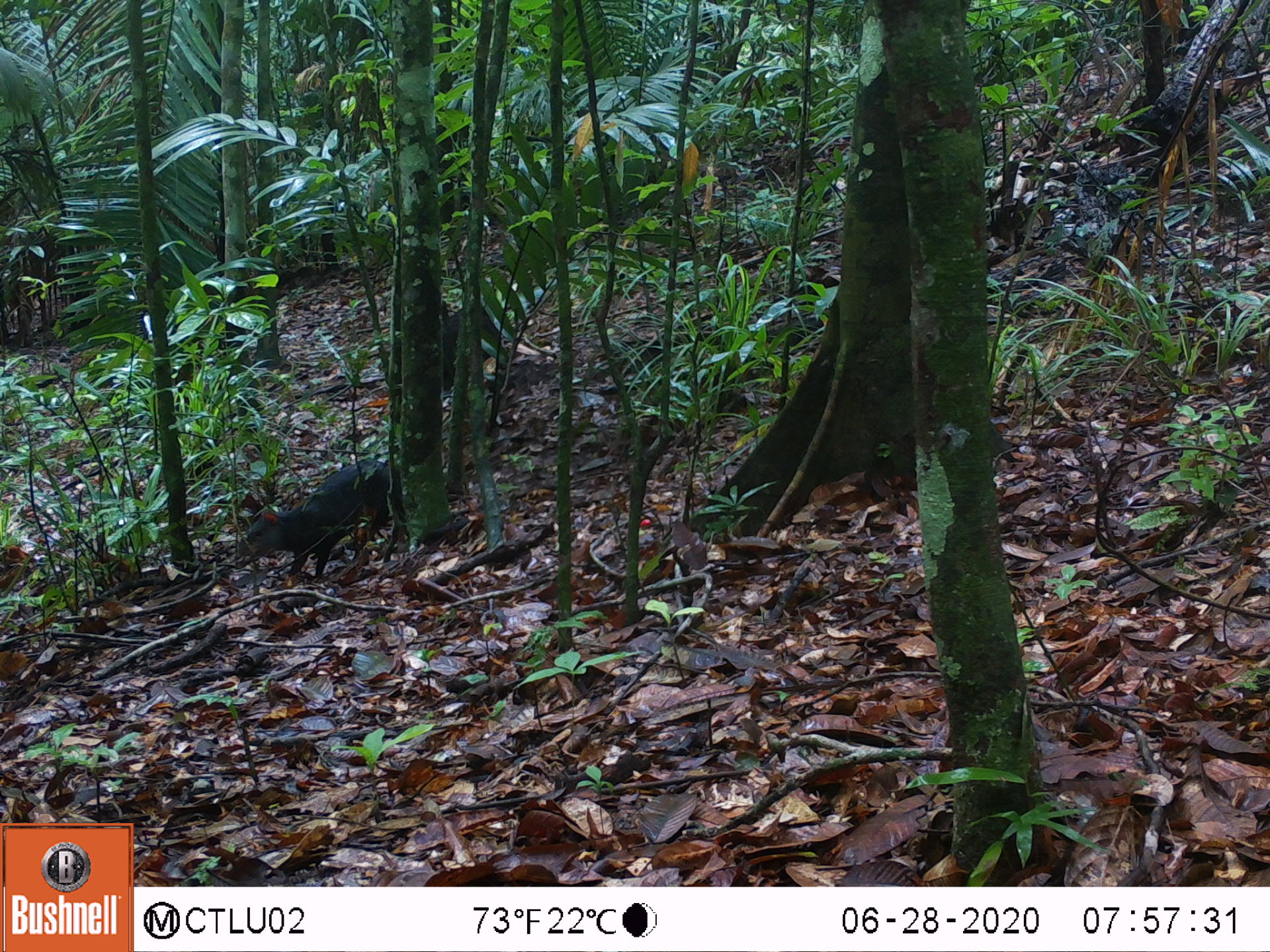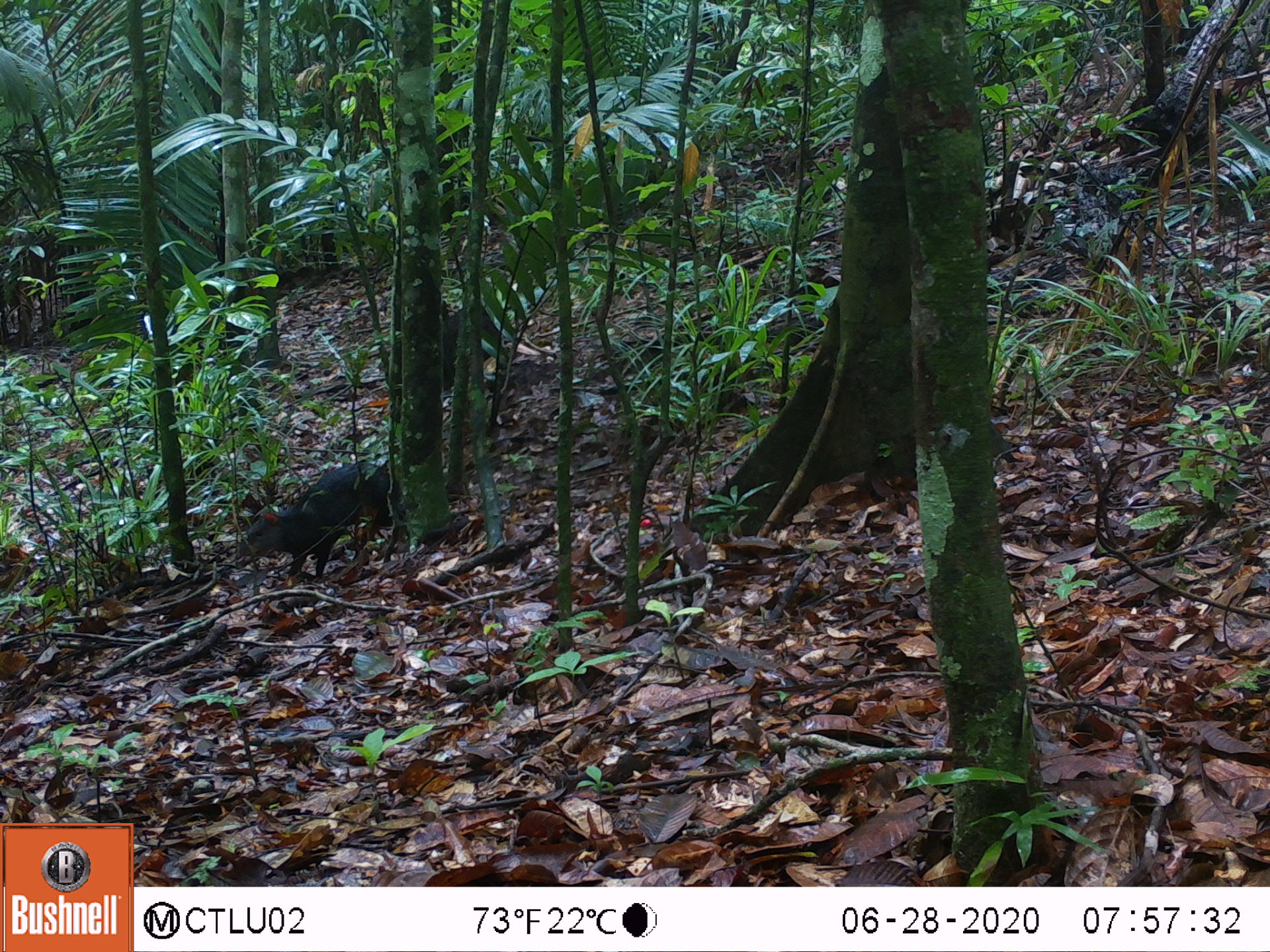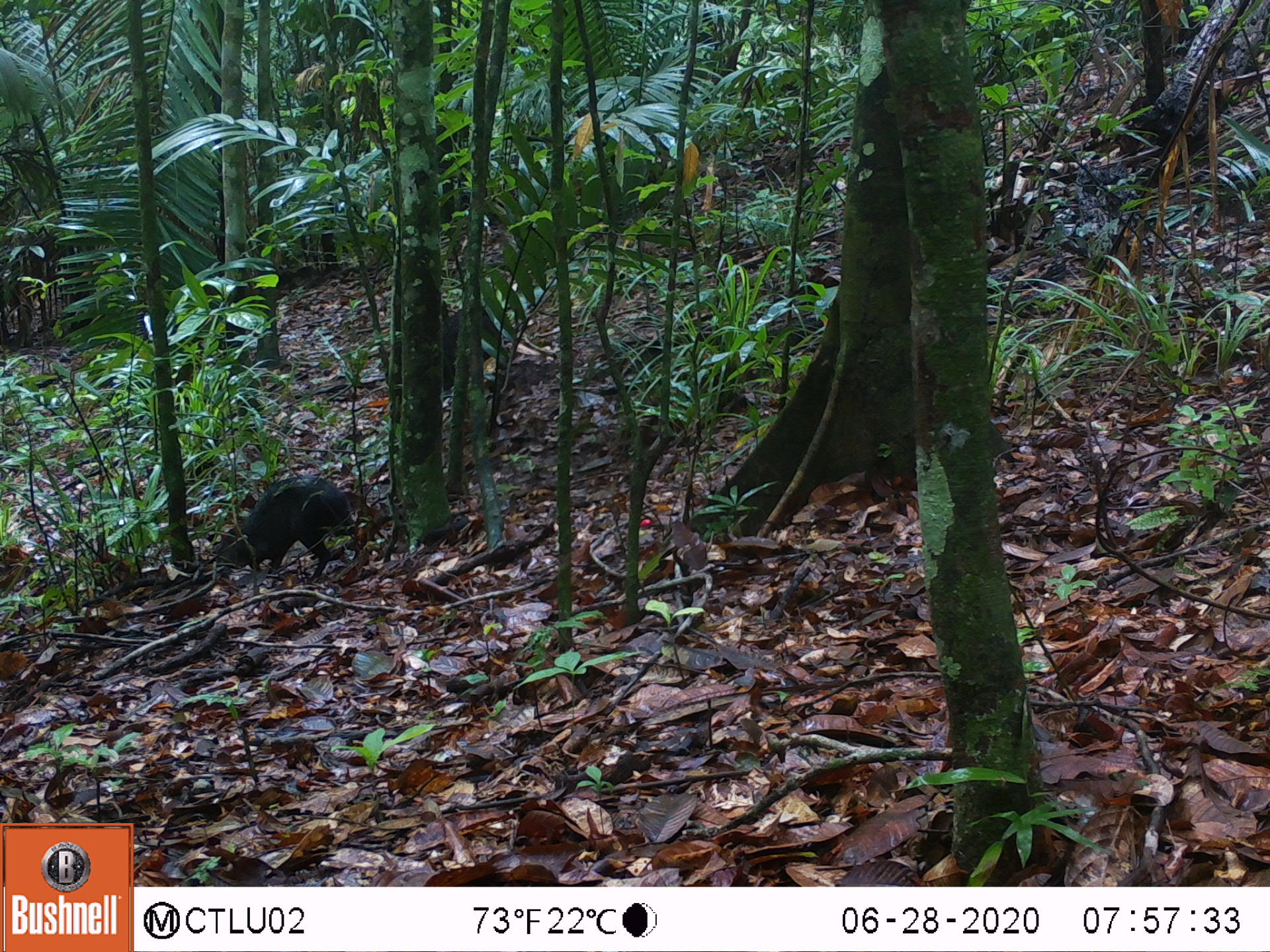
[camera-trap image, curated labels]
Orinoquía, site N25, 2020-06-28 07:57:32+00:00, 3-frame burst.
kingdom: Animalia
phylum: Chordata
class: Mammalia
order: Rodentia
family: Dasyproctidae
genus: Dasyprocta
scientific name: Dasyprocta fuliginosa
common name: black agouti